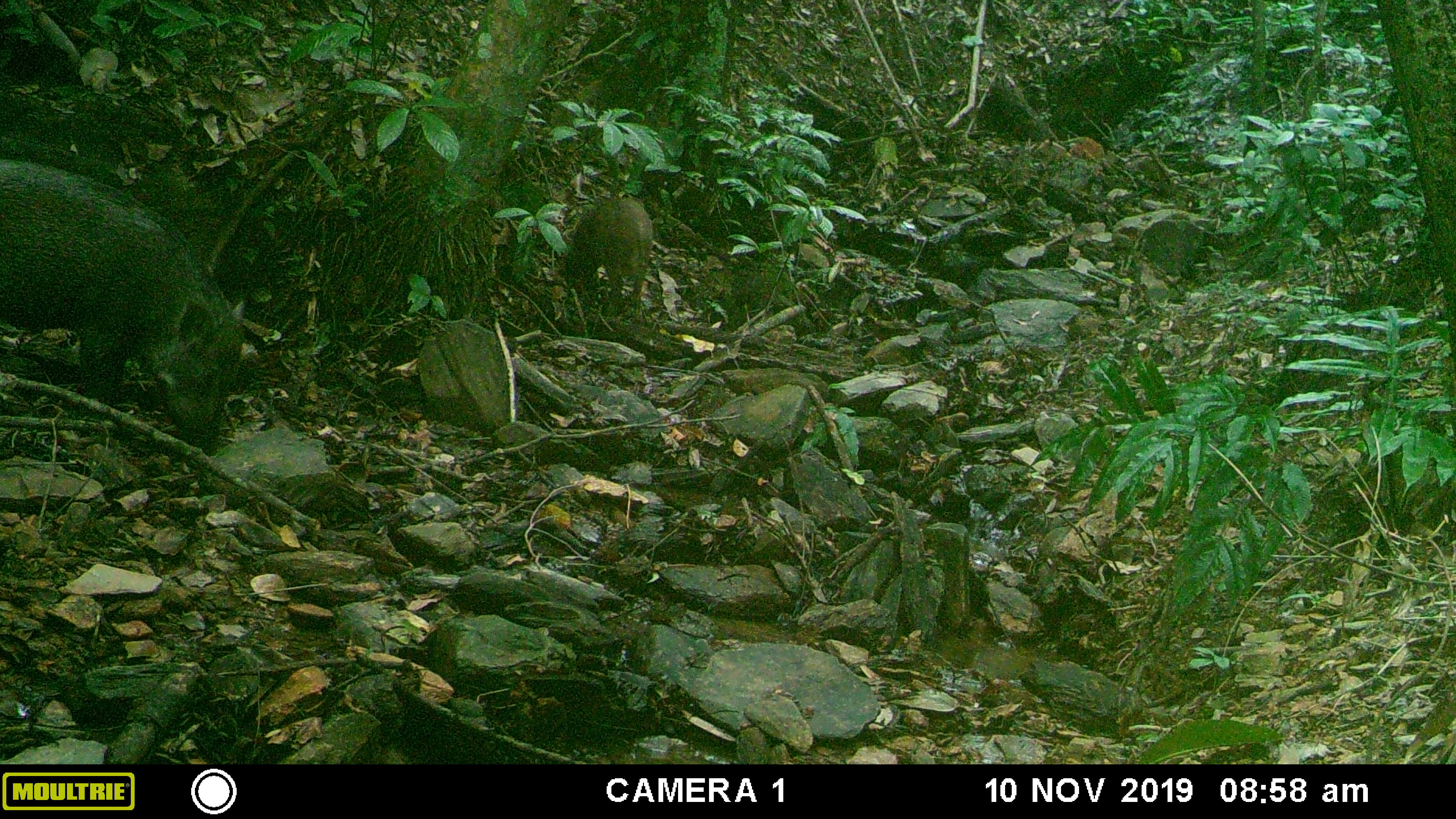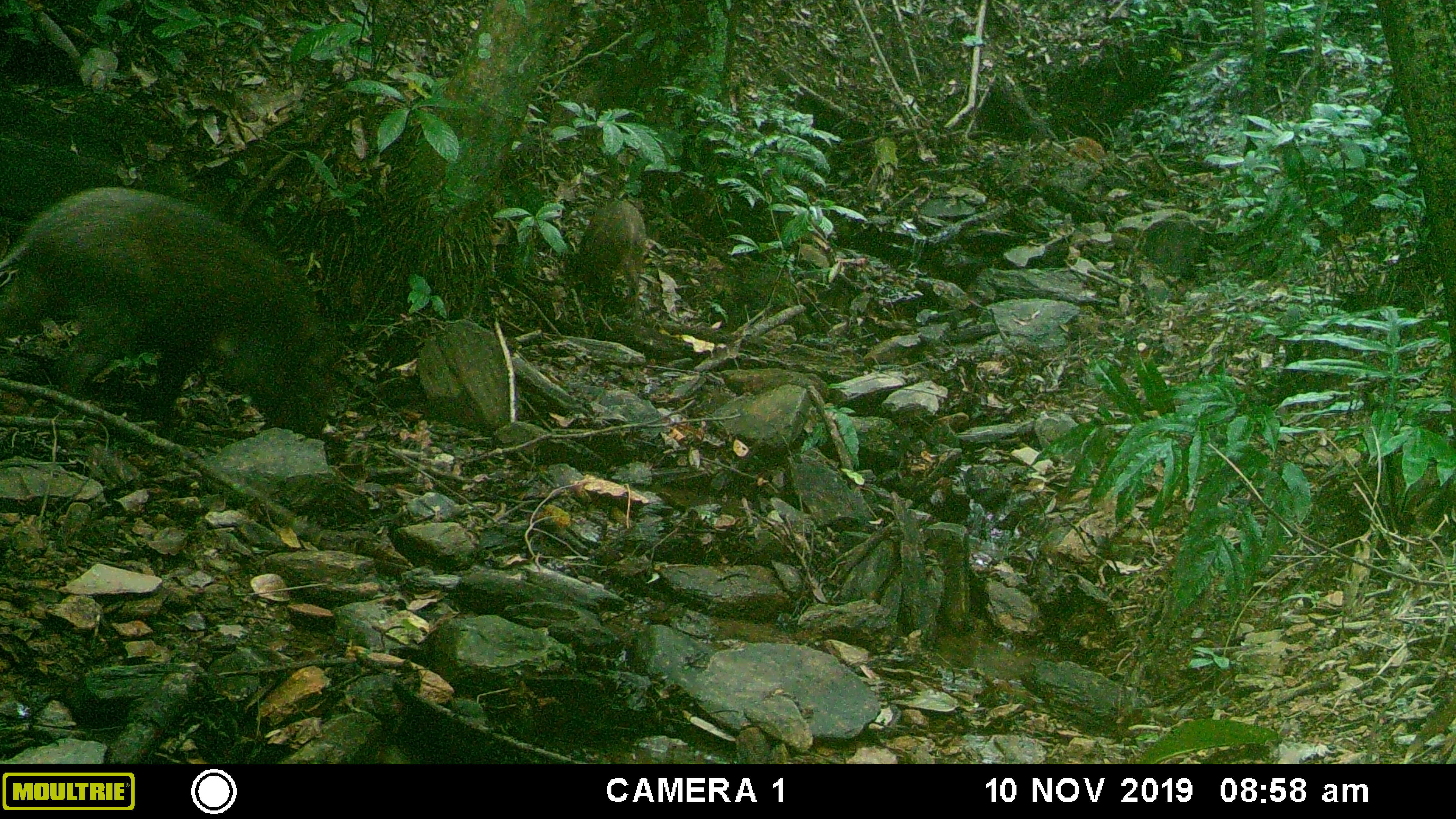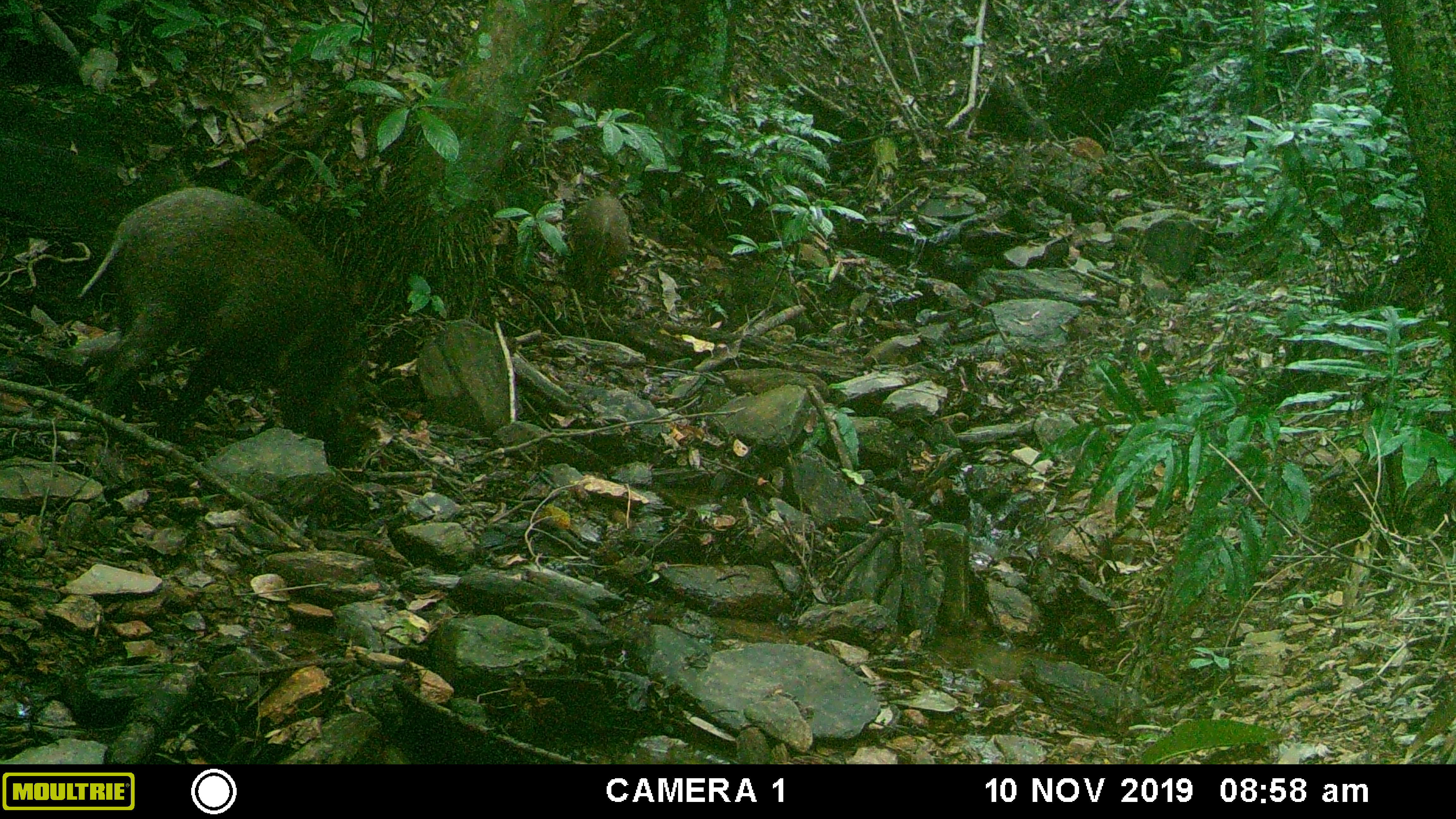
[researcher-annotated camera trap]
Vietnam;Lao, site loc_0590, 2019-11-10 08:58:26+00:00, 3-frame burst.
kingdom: Animalia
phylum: Chordata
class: Mammalia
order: Artiodactyla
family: Suidae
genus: Sus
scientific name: Sus scrofa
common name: eurasian wild pig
Eurasian wild pig (Sus scrofa). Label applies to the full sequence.